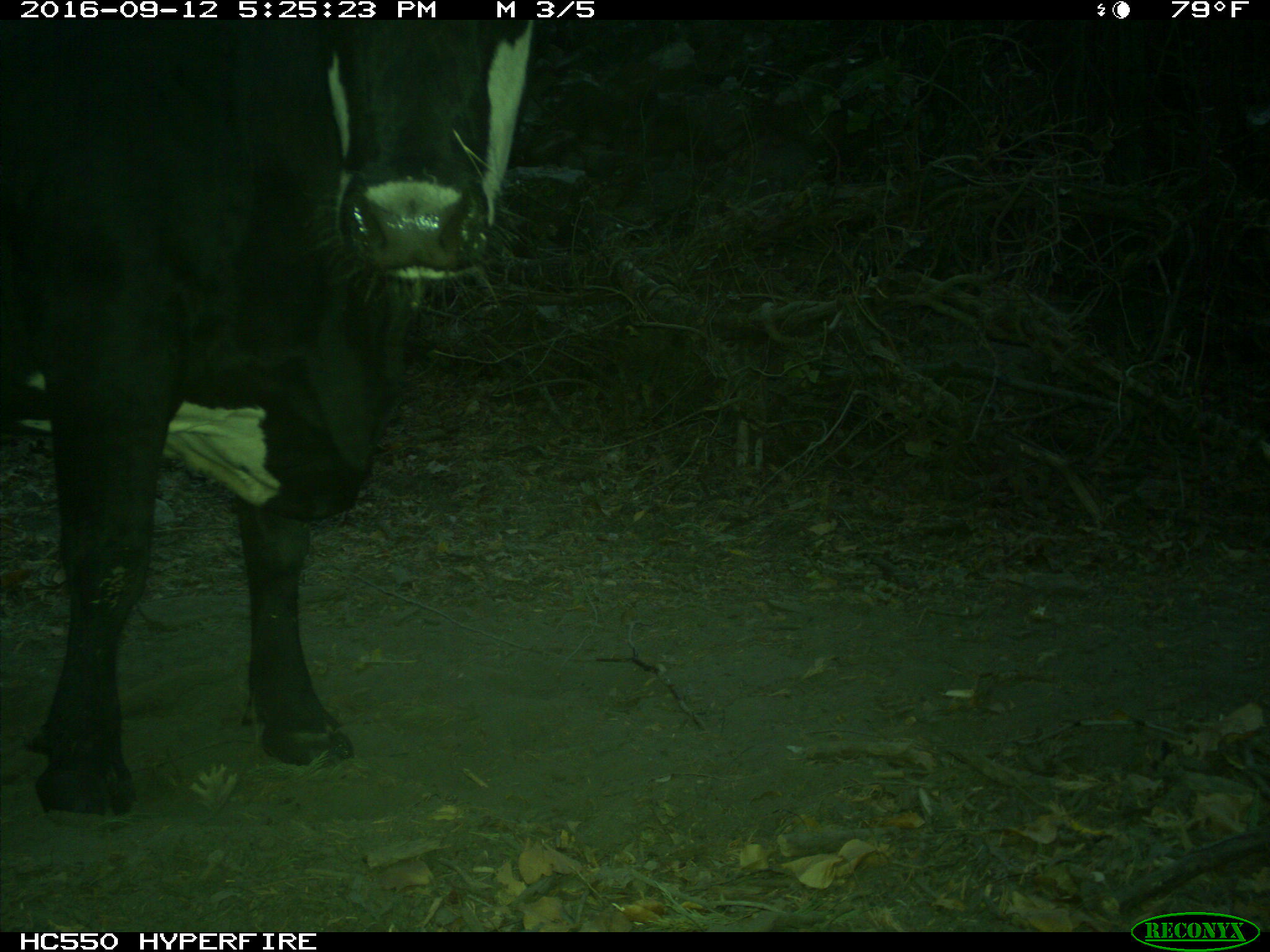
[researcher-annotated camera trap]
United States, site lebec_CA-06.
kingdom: Animalia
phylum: Chordata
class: Mammalia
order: Artiodactyla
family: Bovidae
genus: Bos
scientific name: Bos taurus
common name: domestic cow